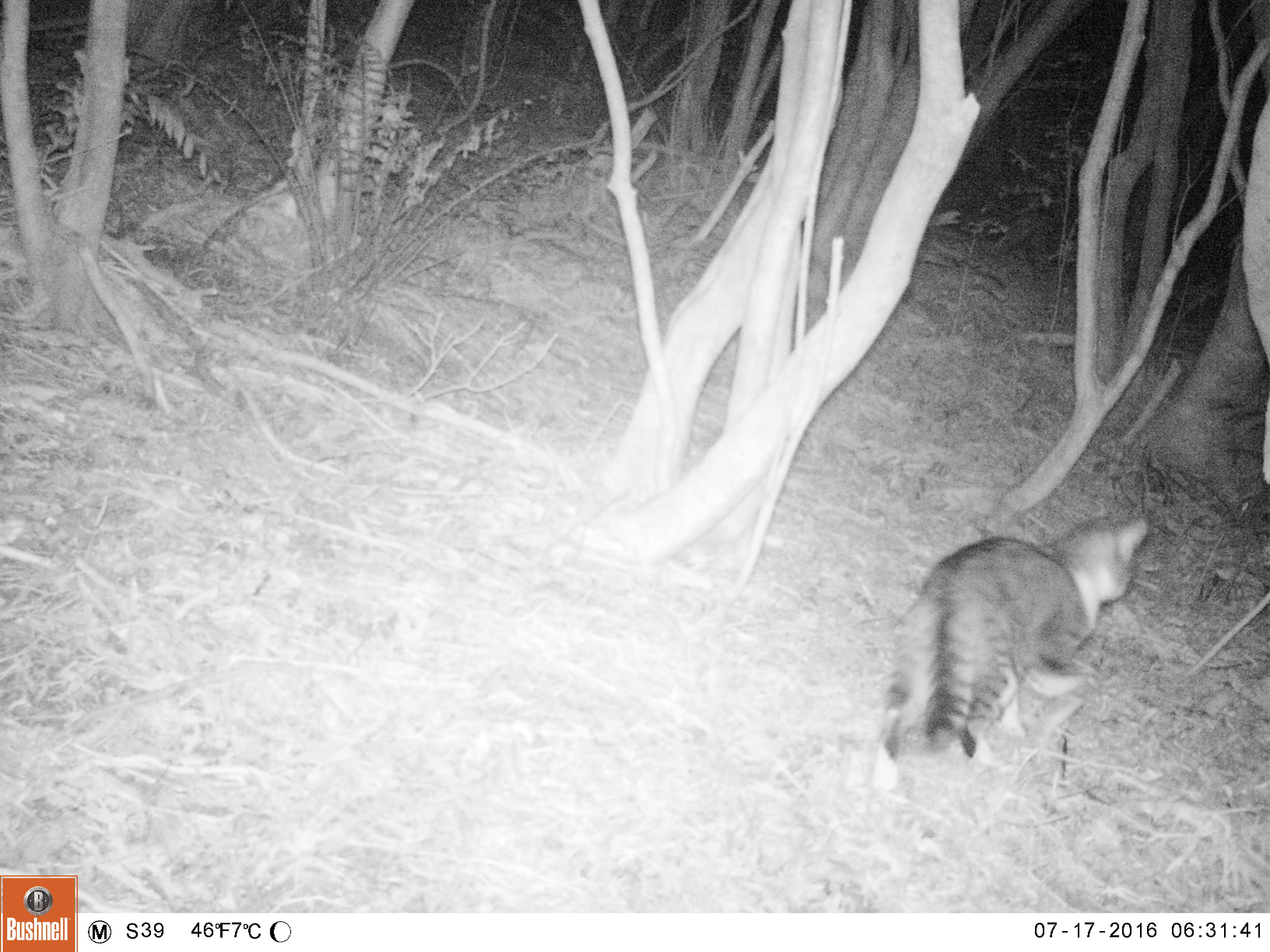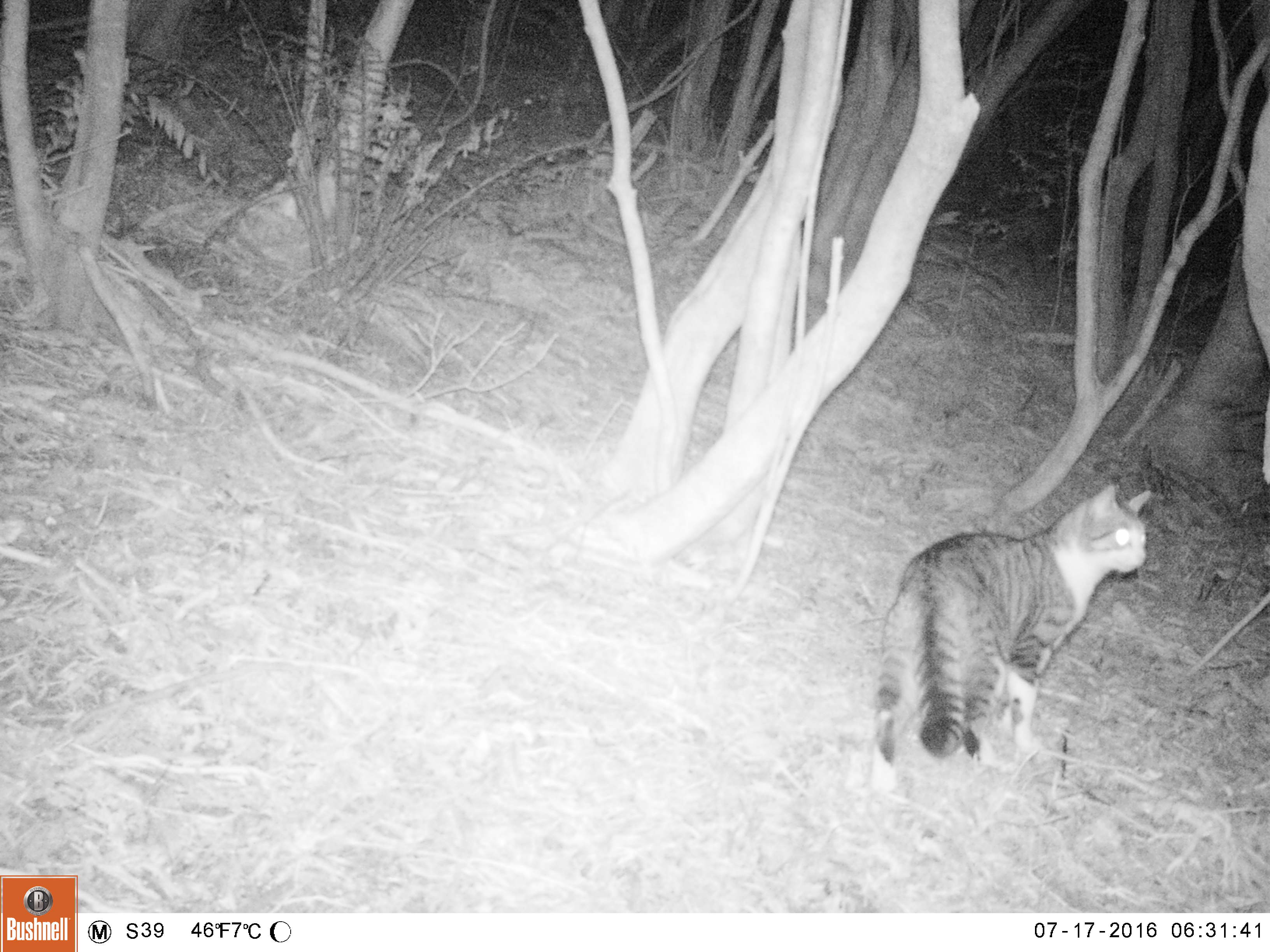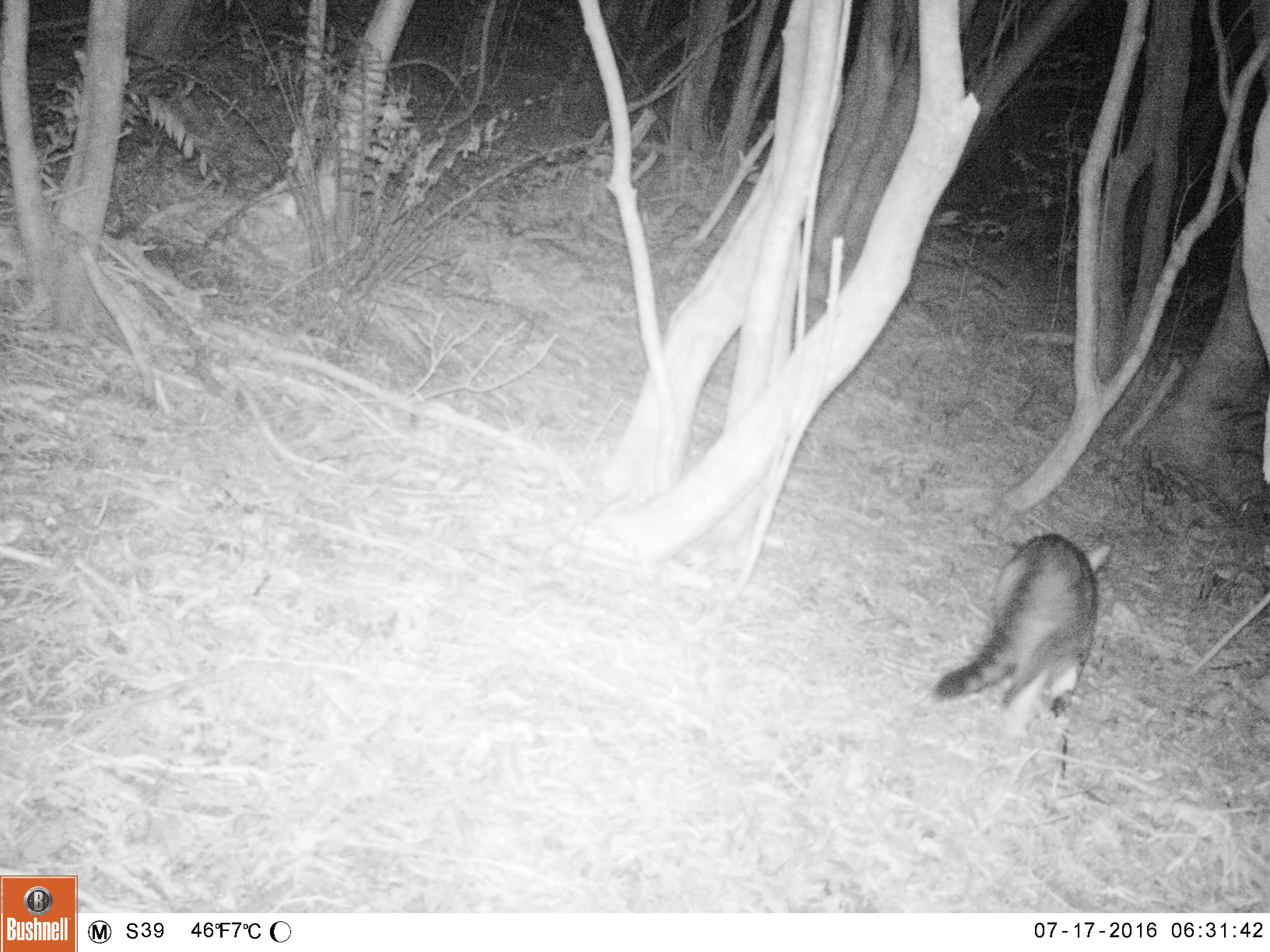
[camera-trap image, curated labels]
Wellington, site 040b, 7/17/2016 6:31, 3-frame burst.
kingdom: Animalia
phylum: Chordata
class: Mammalia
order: Carnivora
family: Felidae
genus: Felis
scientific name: Felis catus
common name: cat